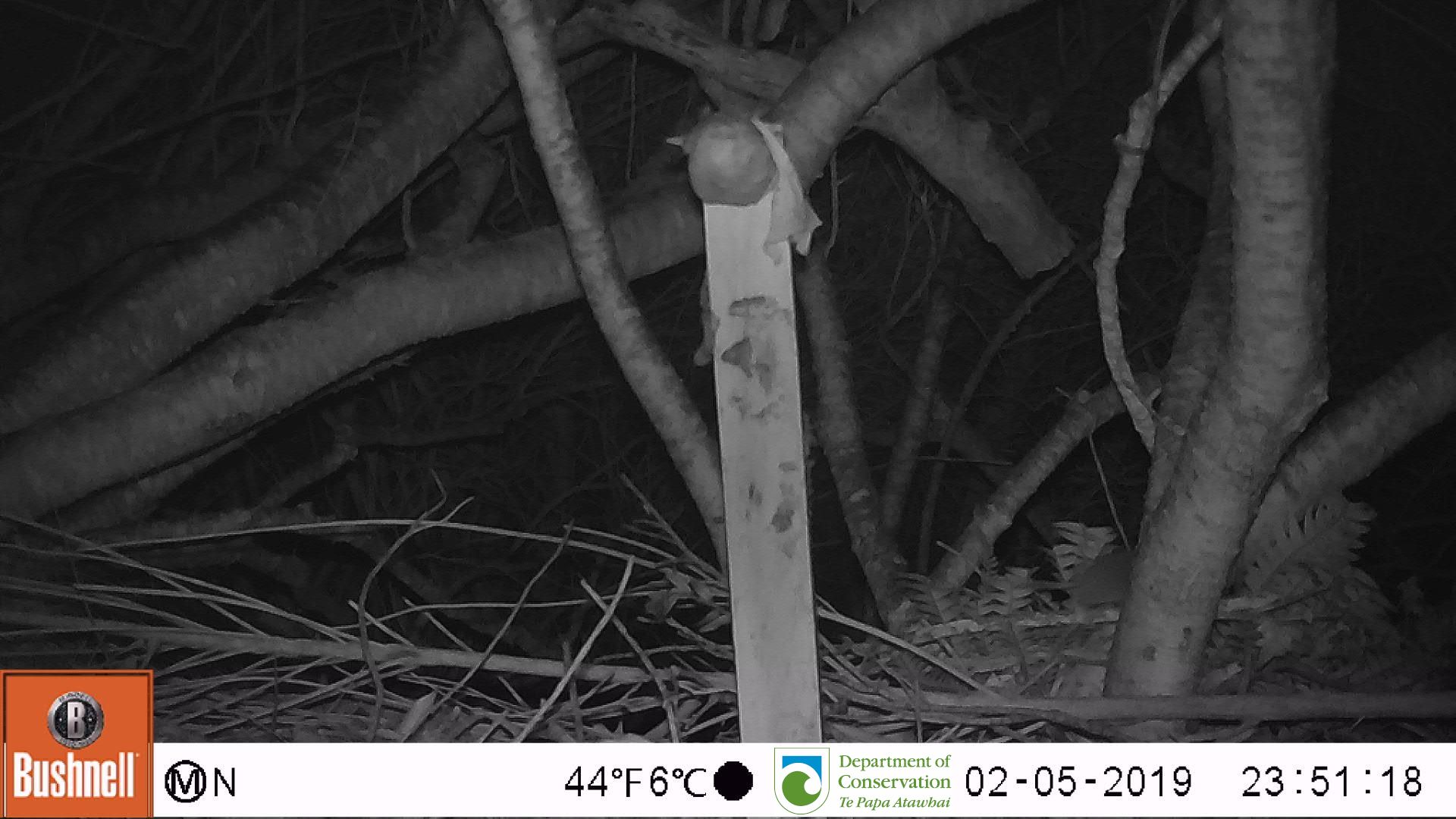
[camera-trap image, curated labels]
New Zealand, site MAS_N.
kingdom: Animalia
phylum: Chordata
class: Mammalia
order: Rodentia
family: Muridae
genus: Mus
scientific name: Mus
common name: mouse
Mouse (Mus).